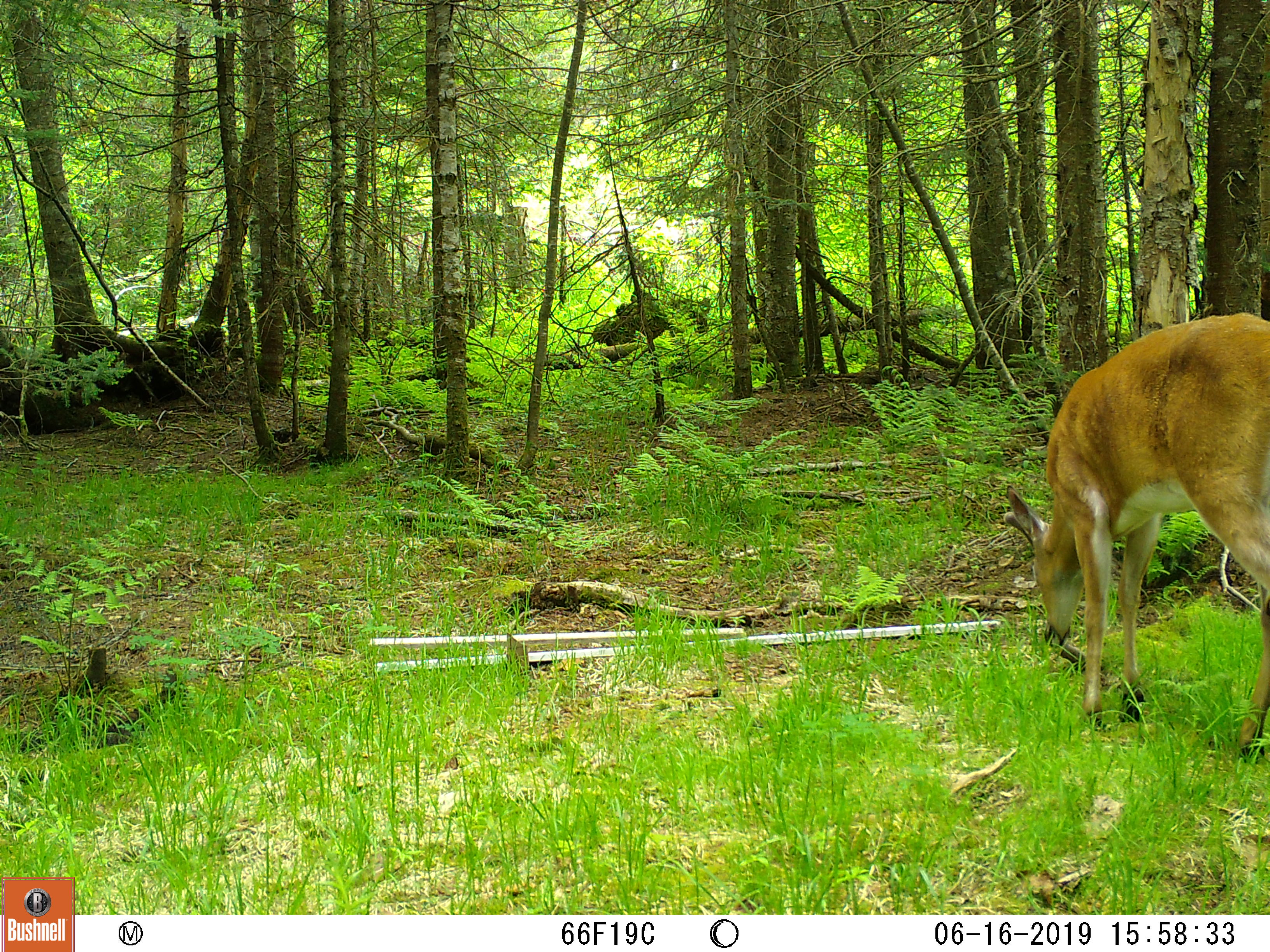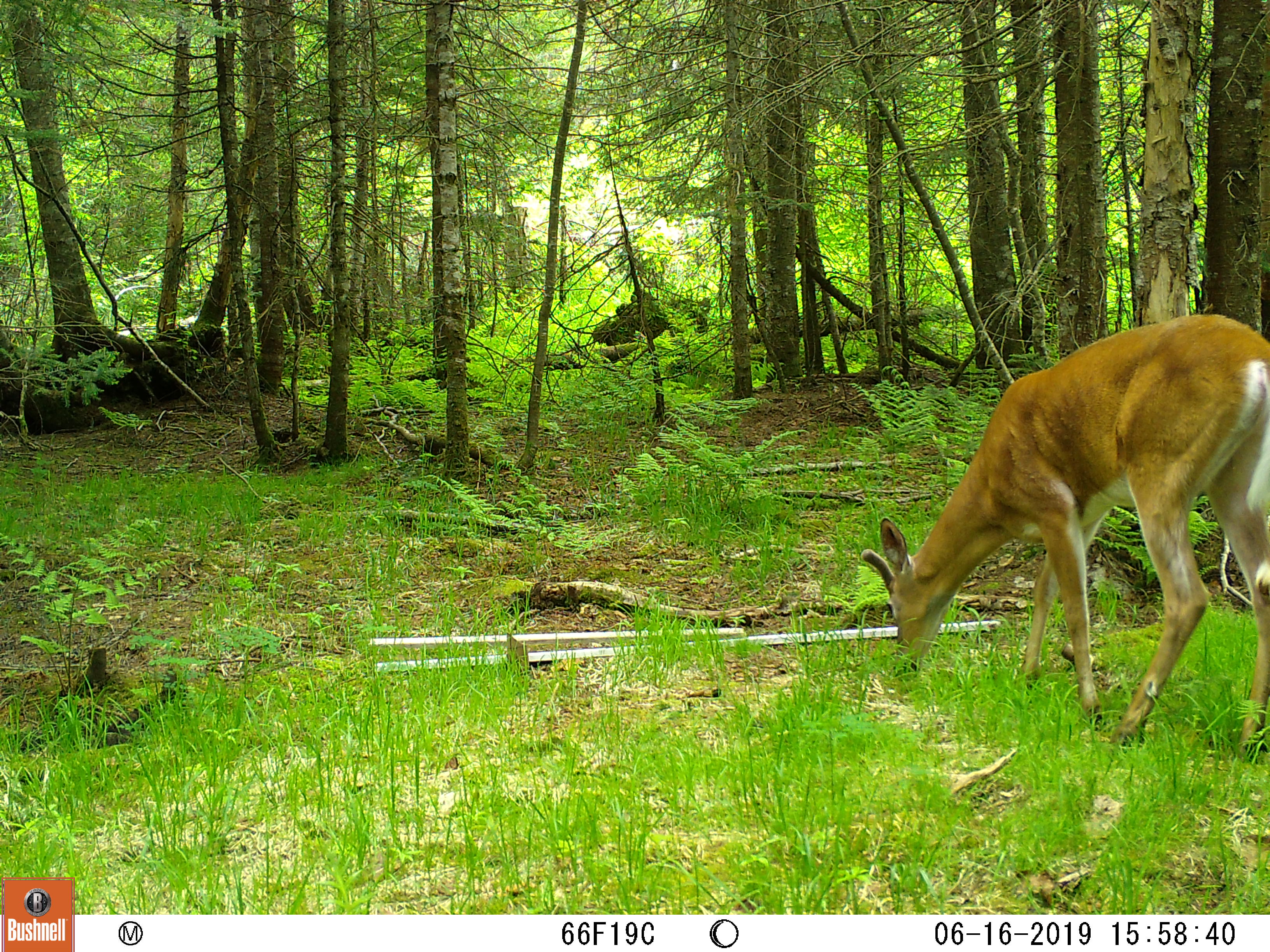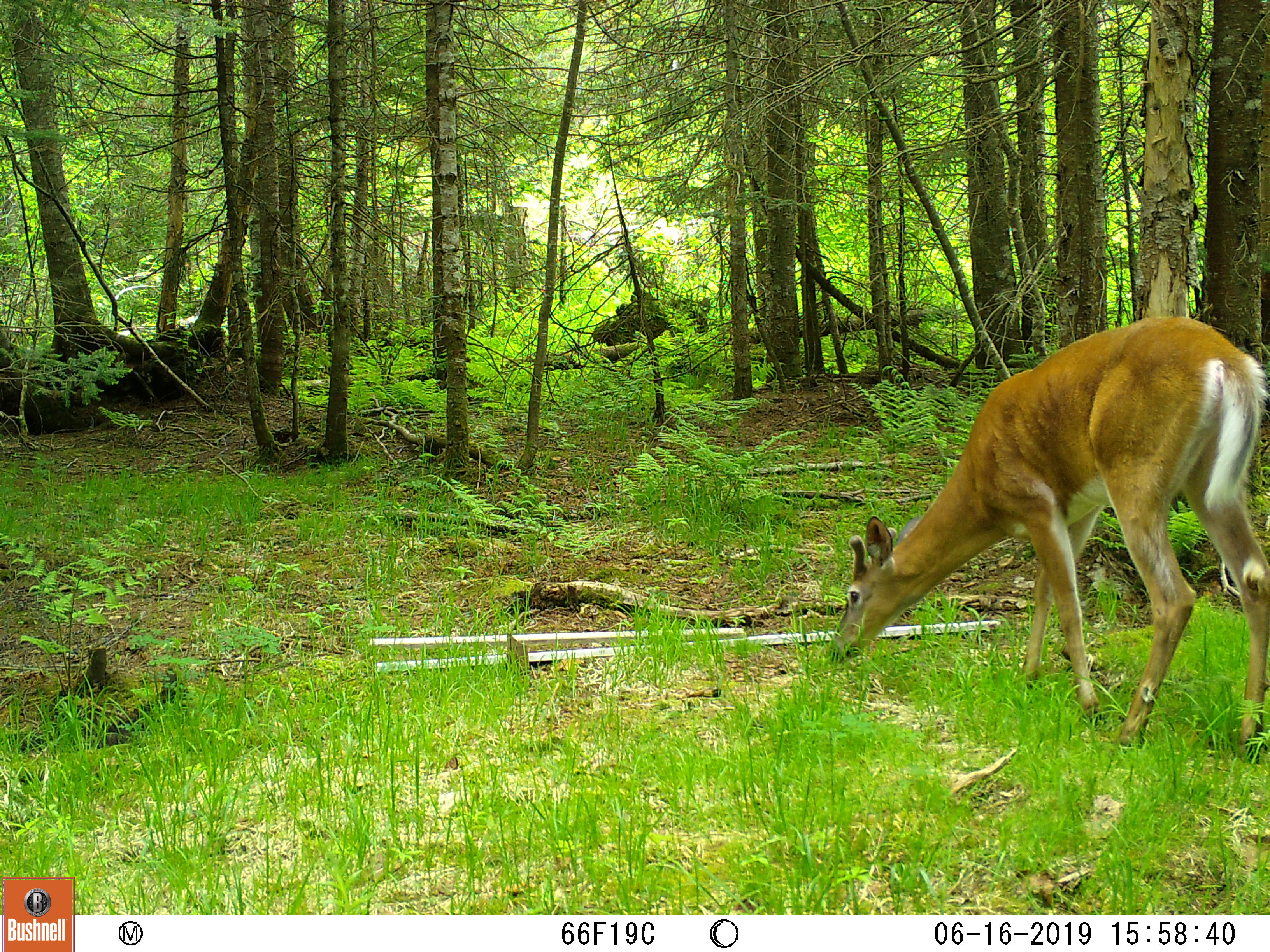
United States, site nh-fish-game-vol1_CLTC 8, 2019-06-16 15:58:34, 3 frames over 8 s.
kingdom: Animalia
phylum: Chordata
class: Mammalia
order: Artiodactyla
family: Cervidae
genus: Odocoileus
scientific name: Odocoileus virginianus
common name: white-tailed deer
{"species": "white-tailed deer (Odocoileus virginianus)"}